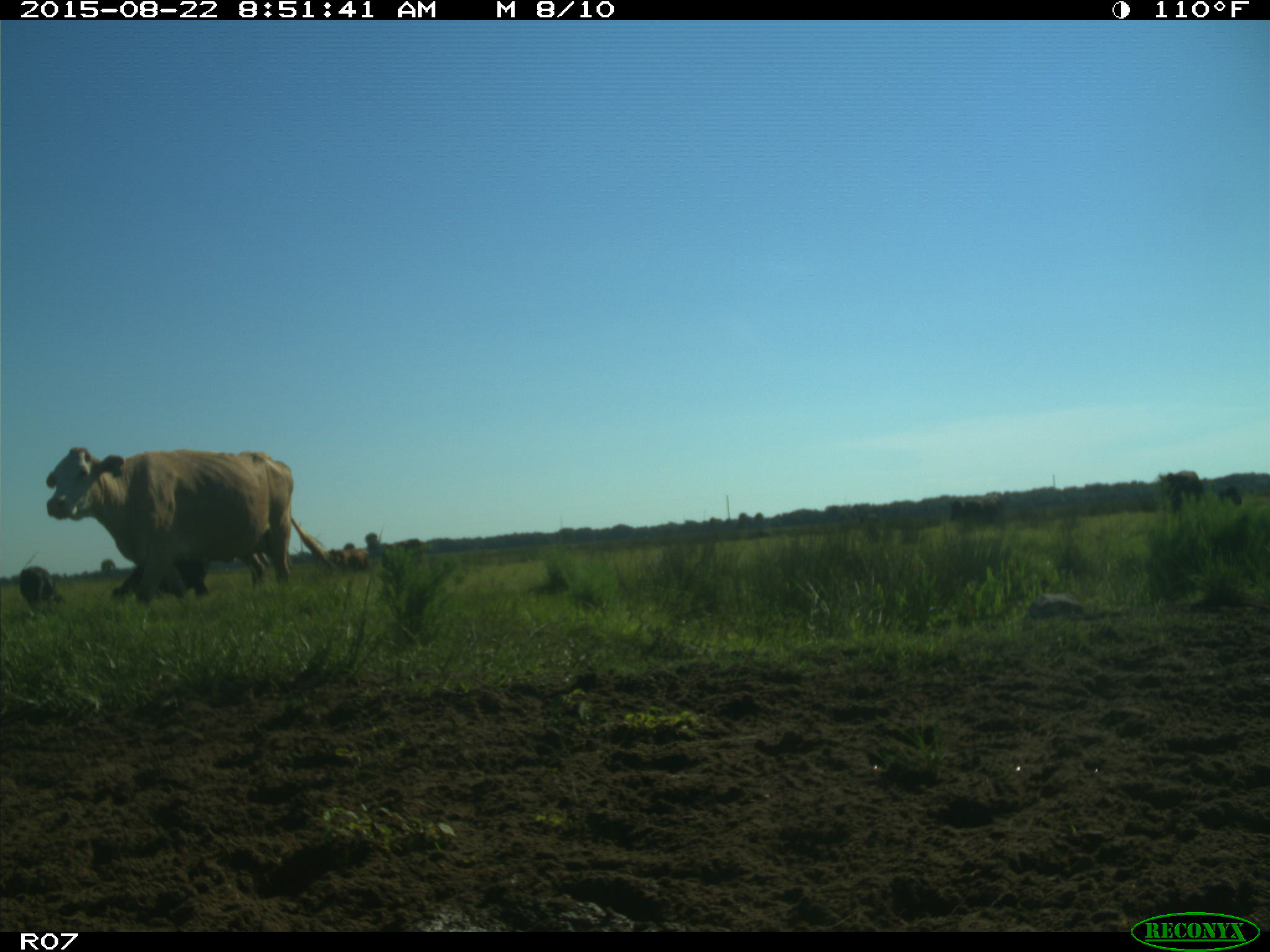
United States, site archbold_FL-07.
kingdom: Animalia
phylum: Chordata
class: Mammalia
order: Artiodactyla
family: Bovidae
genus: Bos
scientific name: Bos taurus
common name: domestic cow